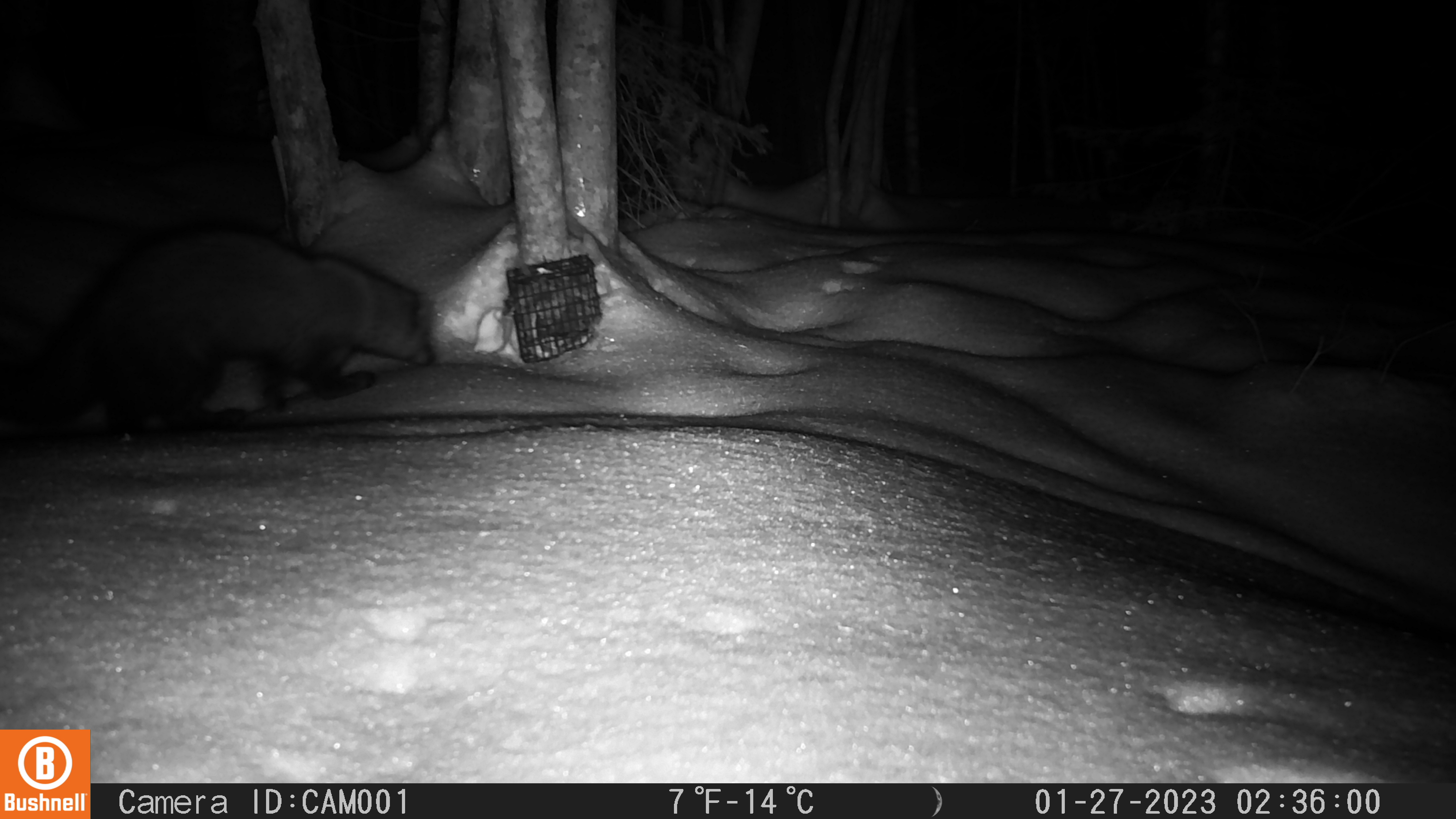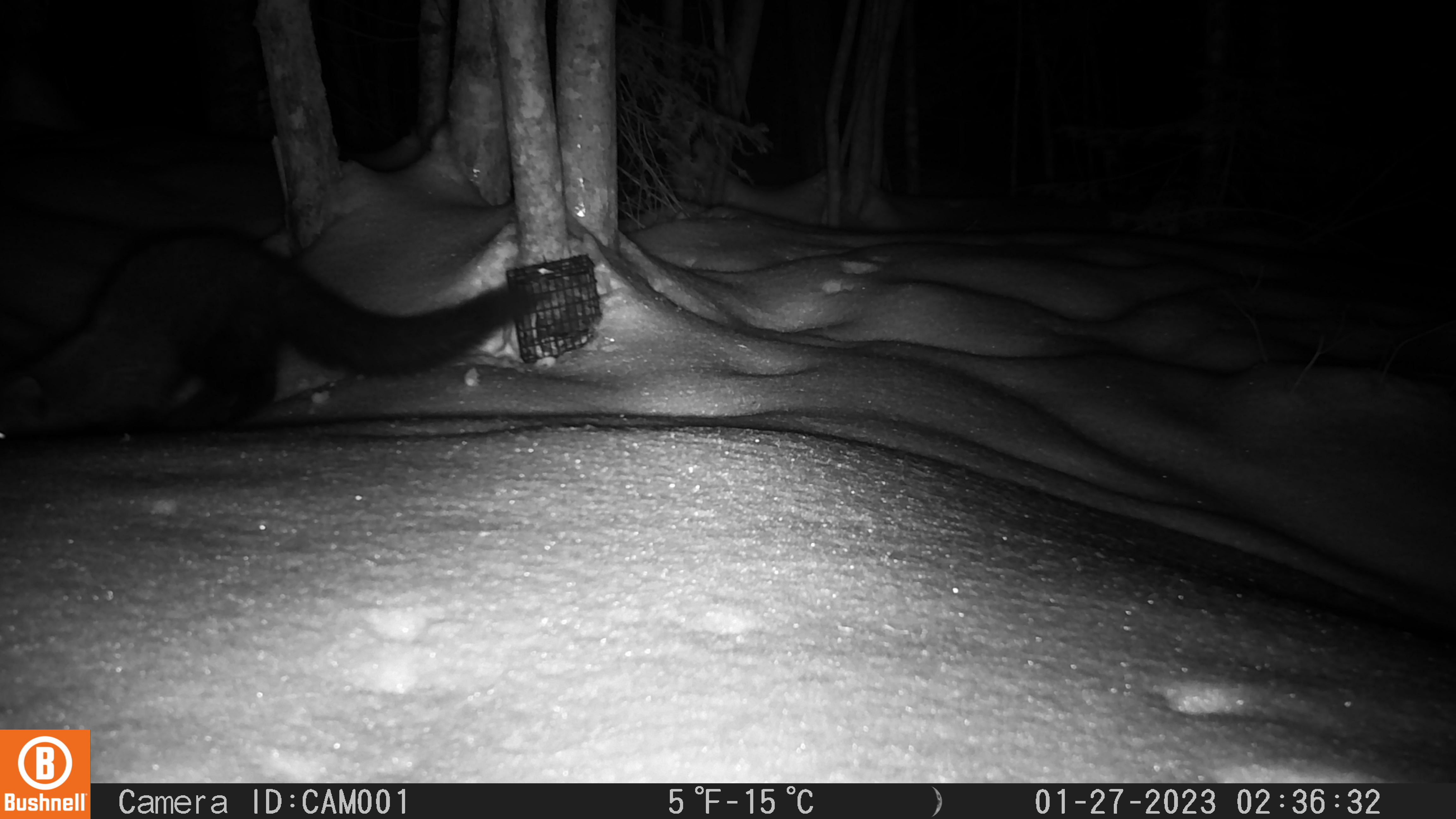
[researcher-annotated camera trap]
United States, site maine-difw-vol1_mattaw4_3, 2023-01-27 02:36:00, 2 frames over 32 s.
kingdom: Animalia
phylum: Chordata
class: Mammalia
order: Carnivora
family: Mustelidae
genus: Pekania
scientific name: Pekania pennanti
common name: fisher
Fisher (Pekania pennanti).